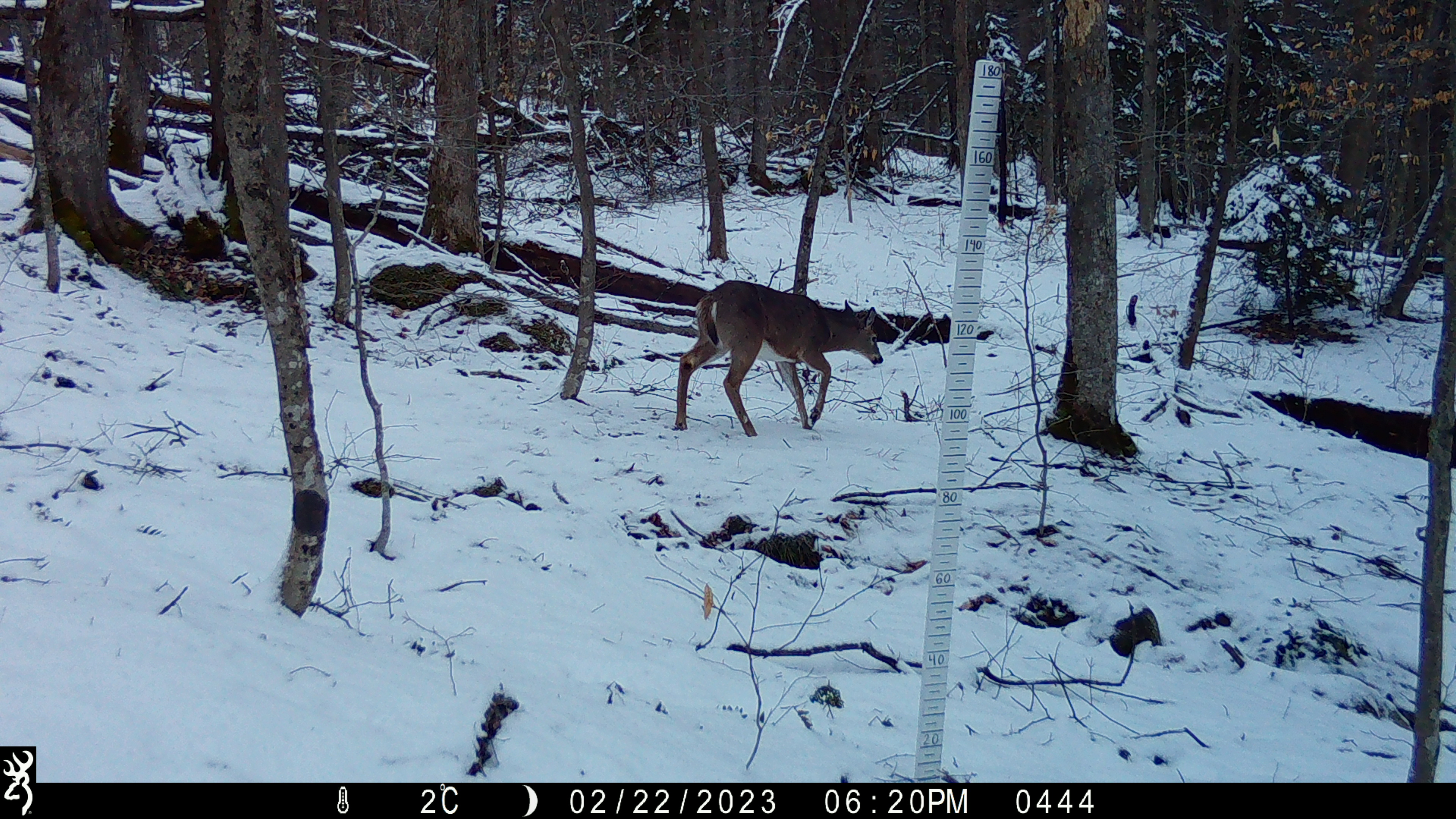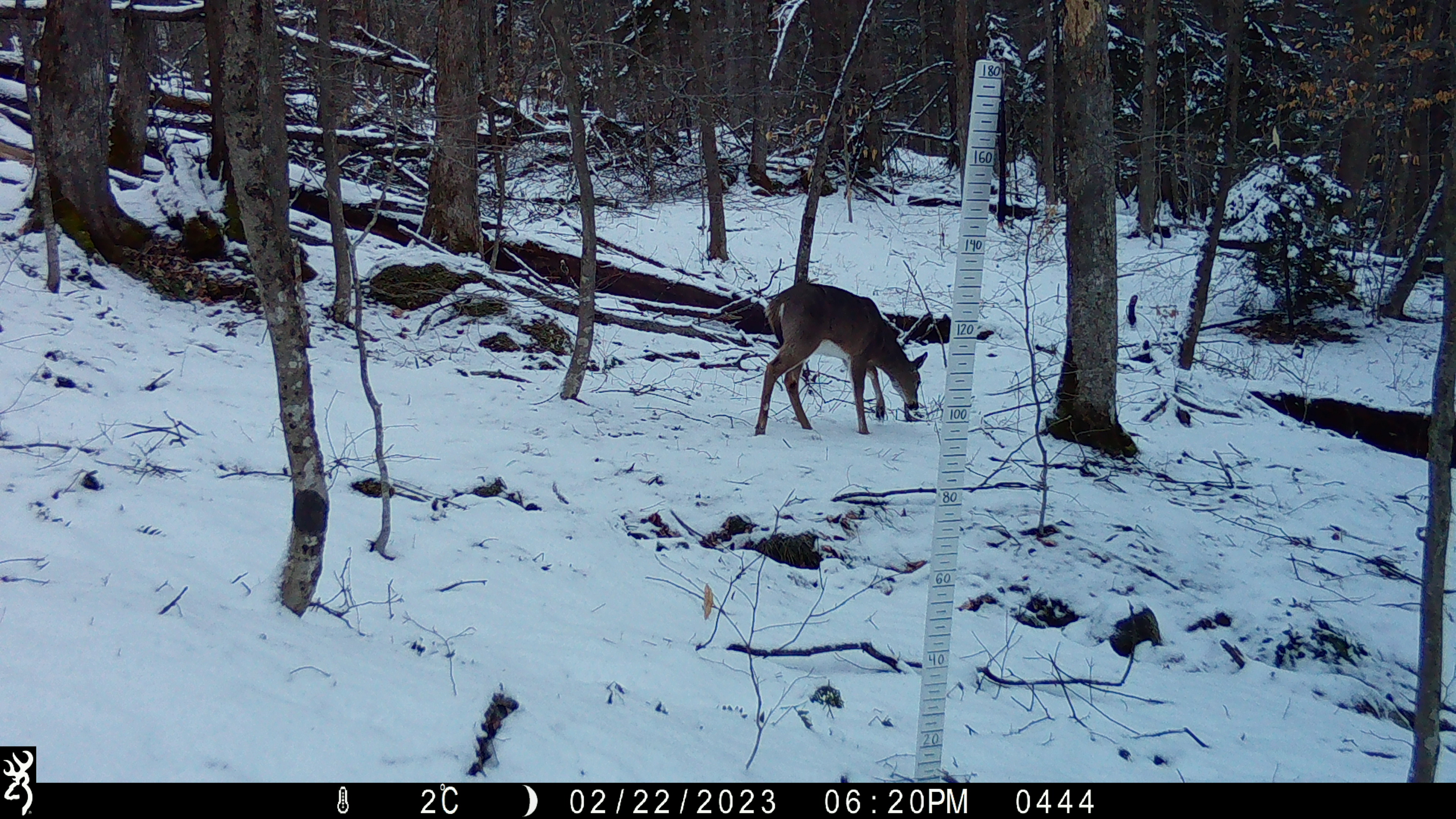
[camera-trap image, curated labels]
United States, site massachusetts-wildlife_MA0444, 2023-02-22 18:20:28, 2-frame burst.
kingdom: Animalia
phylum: Chordata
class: Mammalia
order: Artiodactyla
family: Cervidae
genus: Odocoileus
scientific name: Odocoileus virginianus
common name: white-tailed deer